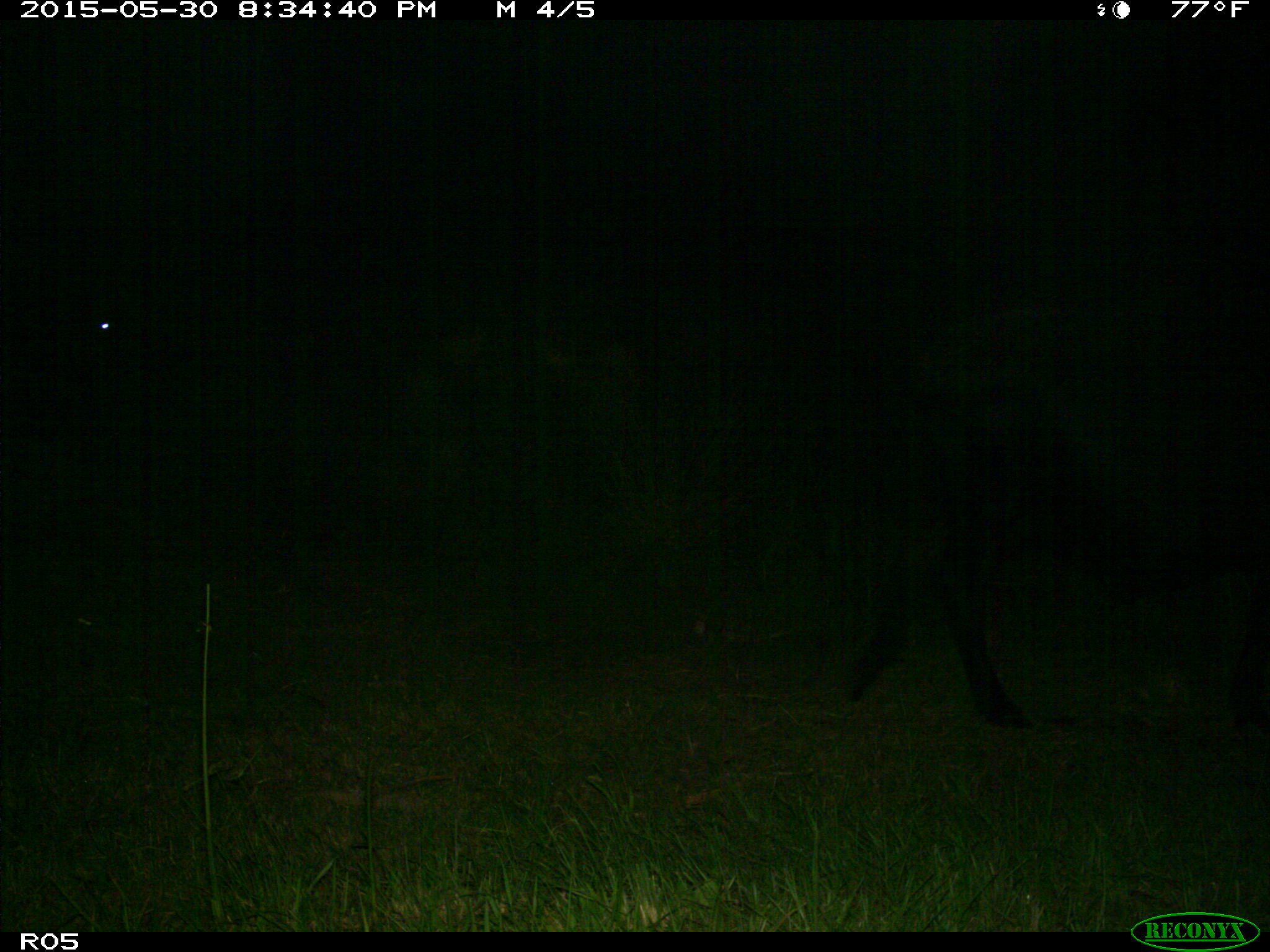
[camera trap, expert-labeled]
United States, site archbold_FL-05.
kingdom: Animalia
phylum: Chordata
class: Mammalia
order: Artiodactyla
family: Bovidae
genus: Bos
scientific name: Bos taurus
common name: domestic cow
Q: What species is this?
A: Bos taurus (domestic cow).